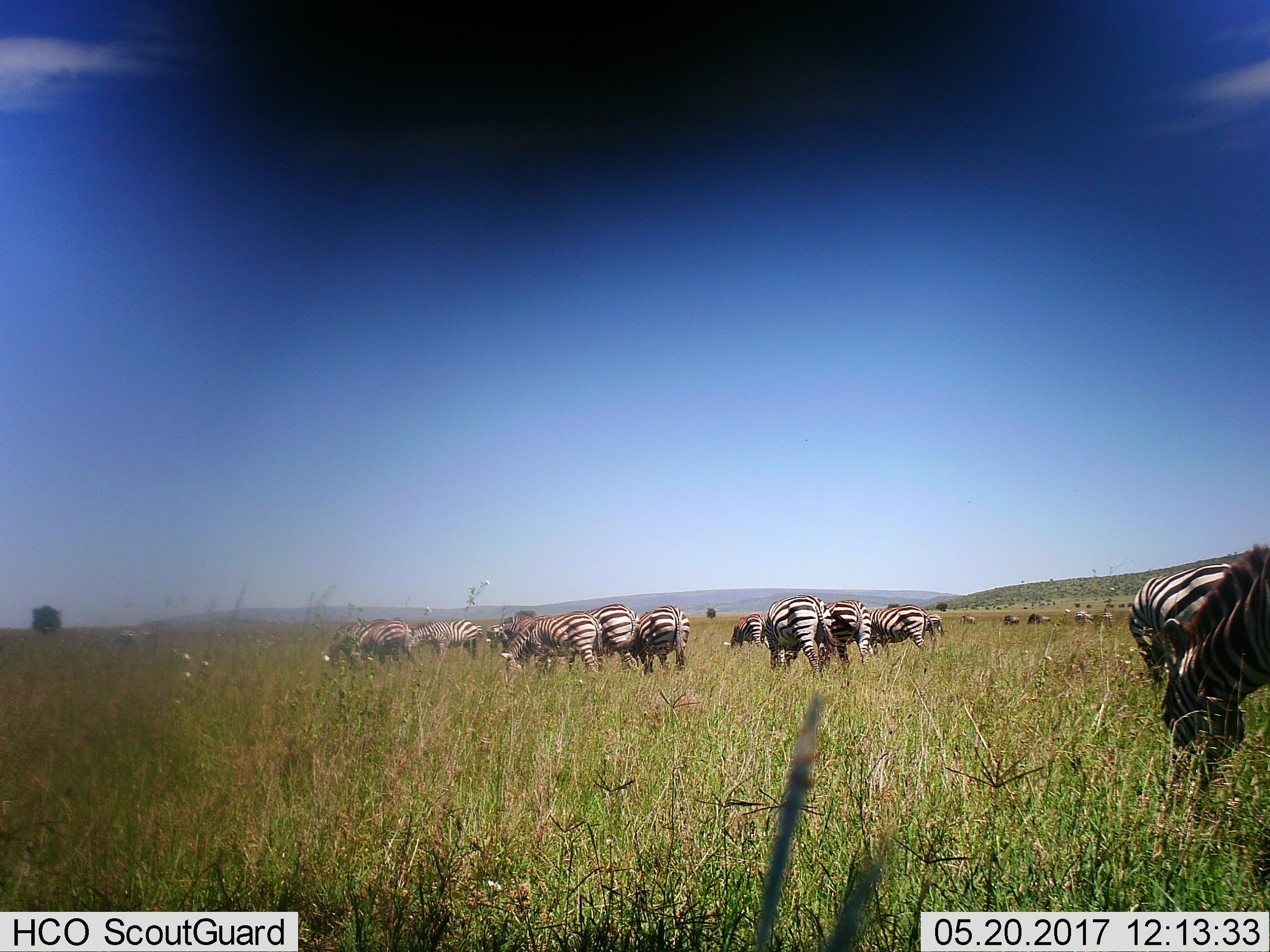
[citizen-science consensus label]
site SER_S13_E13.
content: unidentified animal